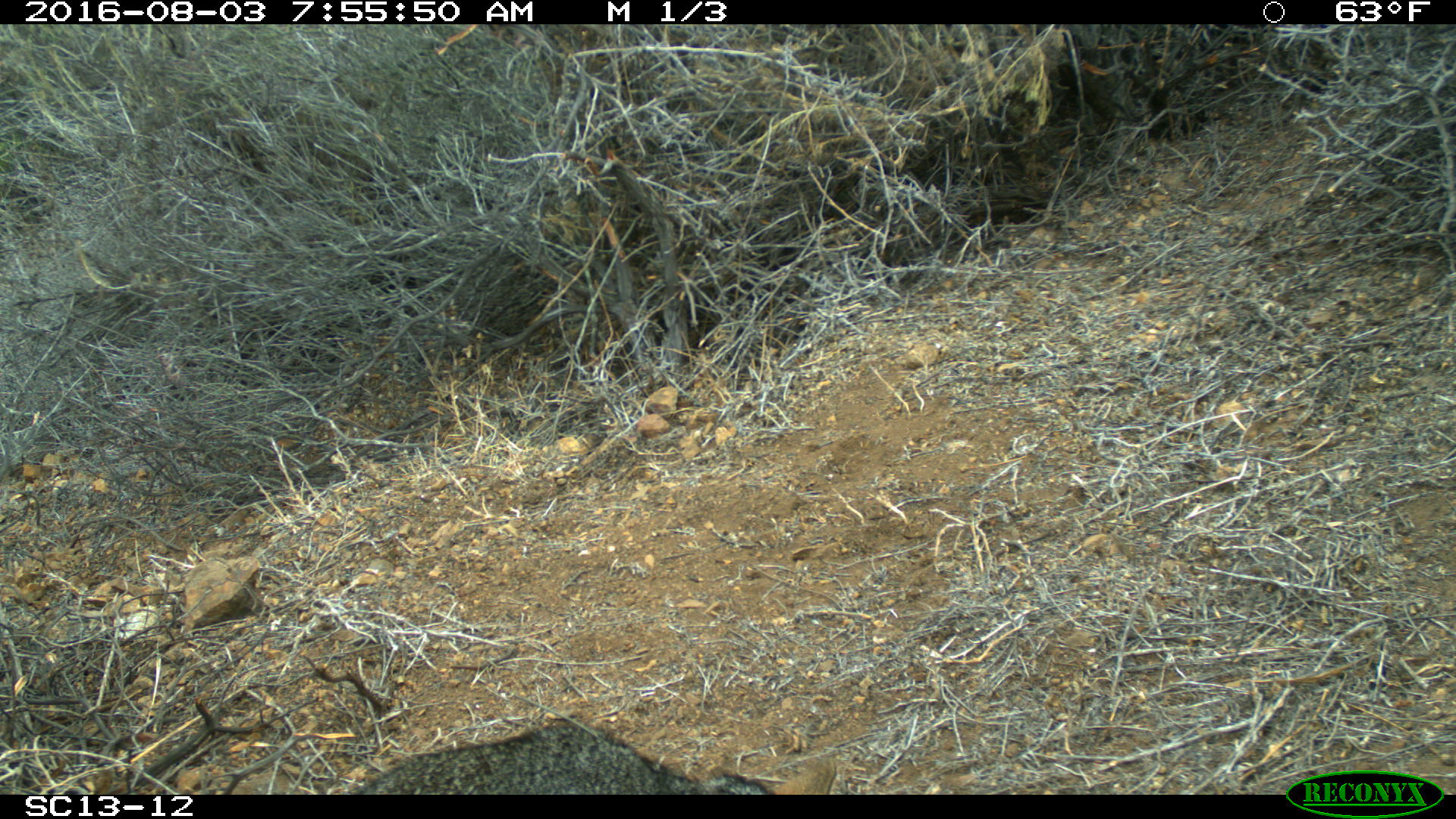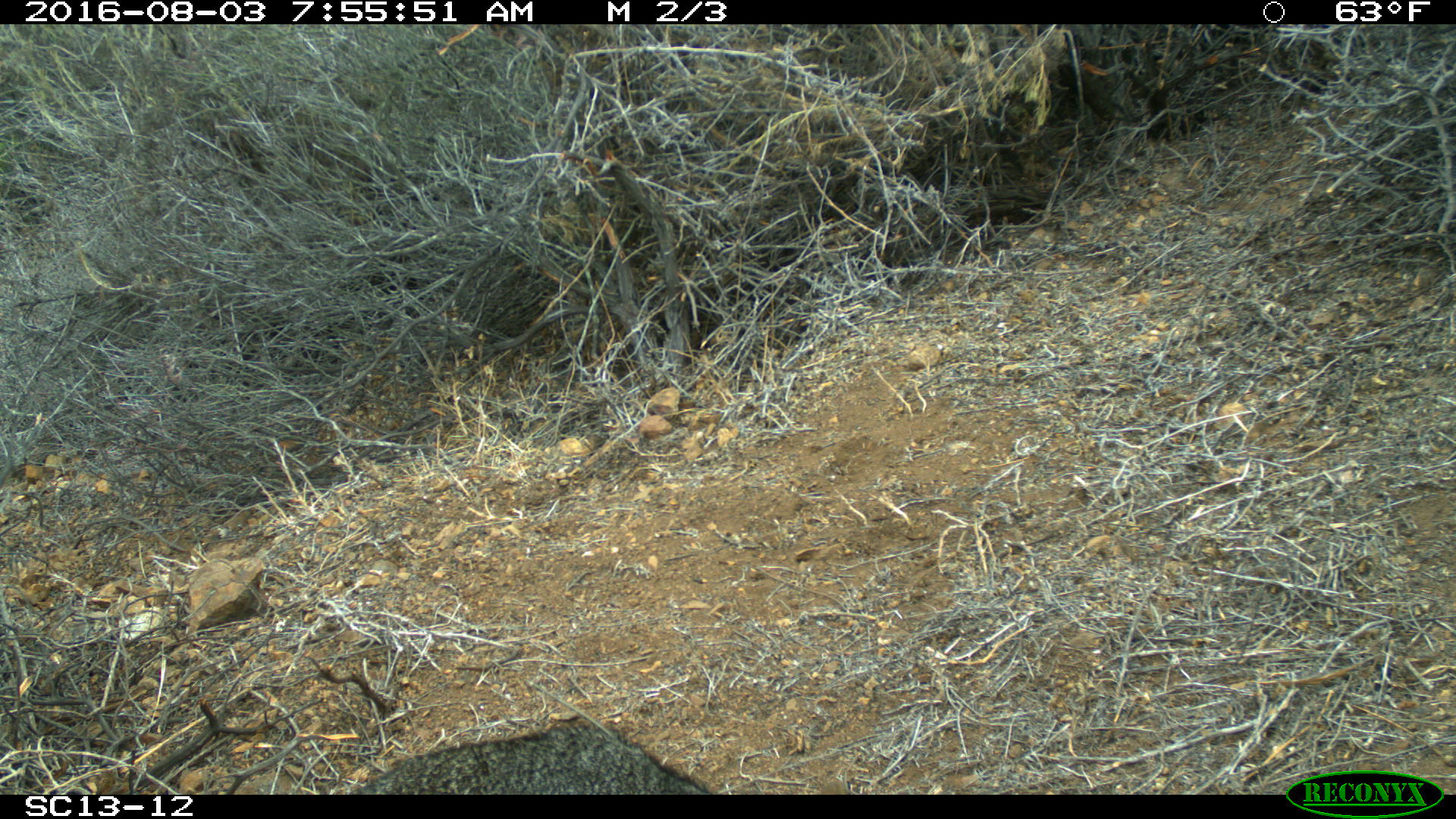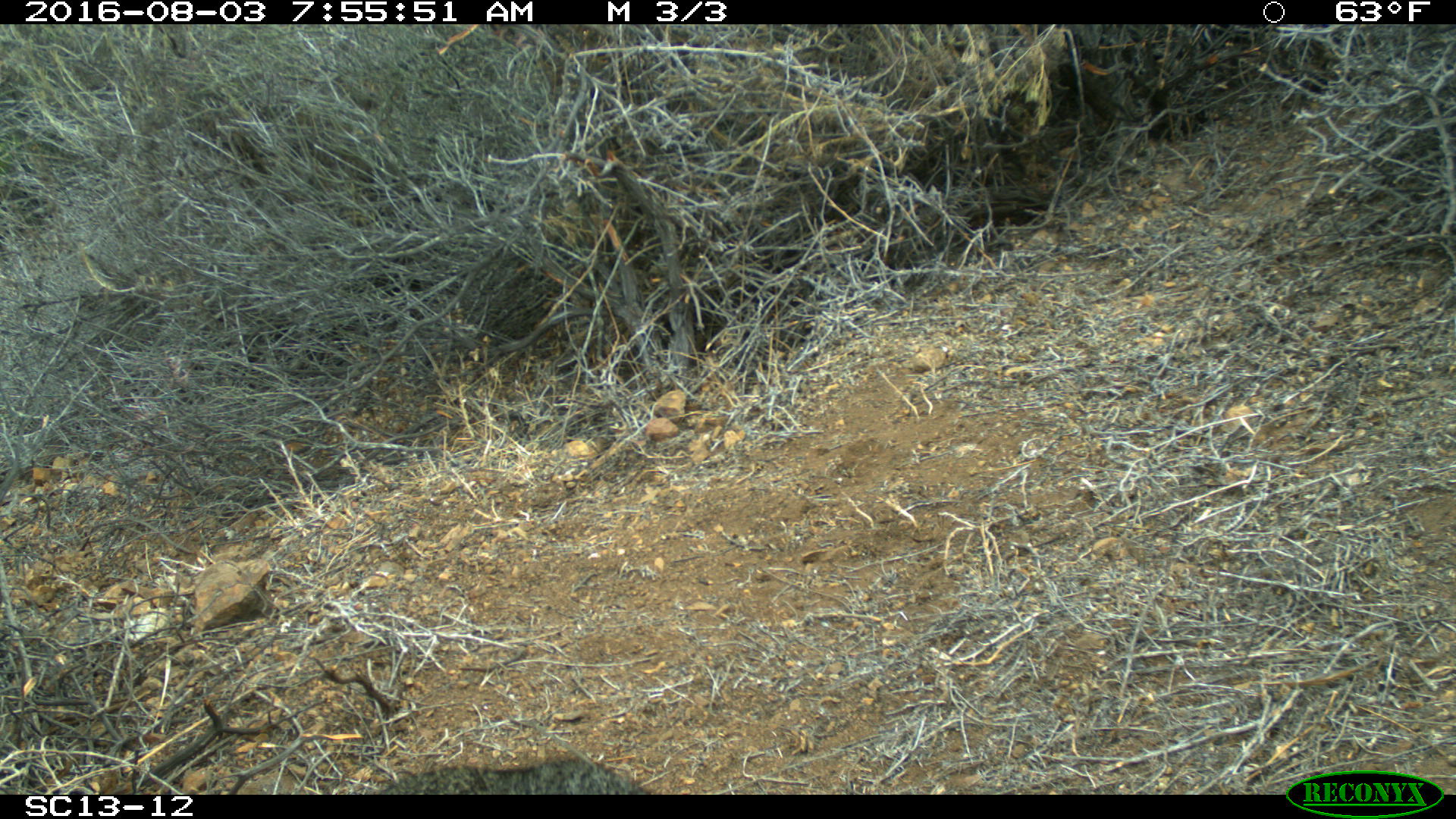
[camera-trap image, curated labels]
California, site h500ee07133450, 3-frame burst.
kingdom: Animalia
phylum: Chordata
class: Mammalia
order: Carnivora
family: Canidae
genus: Urocyon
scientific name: Urocyon littoralis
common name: island fox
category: fox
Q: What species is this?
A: Fox (island fox) (Urocyon littoralis).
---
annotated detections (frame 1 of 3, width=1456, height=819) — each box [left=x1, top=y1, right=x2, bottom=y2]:
fox: [left=331, top=726, right=835, bottom=794]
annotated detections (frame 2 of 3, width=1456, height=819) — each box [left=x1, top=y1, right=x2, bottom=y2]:
fox: [left=351, top=723, right=714, bottom=794]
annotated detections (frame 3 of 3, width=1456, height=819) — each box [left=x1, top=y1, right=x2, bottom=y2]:
fox: [left=379, top=759, right=648, bottom=794]